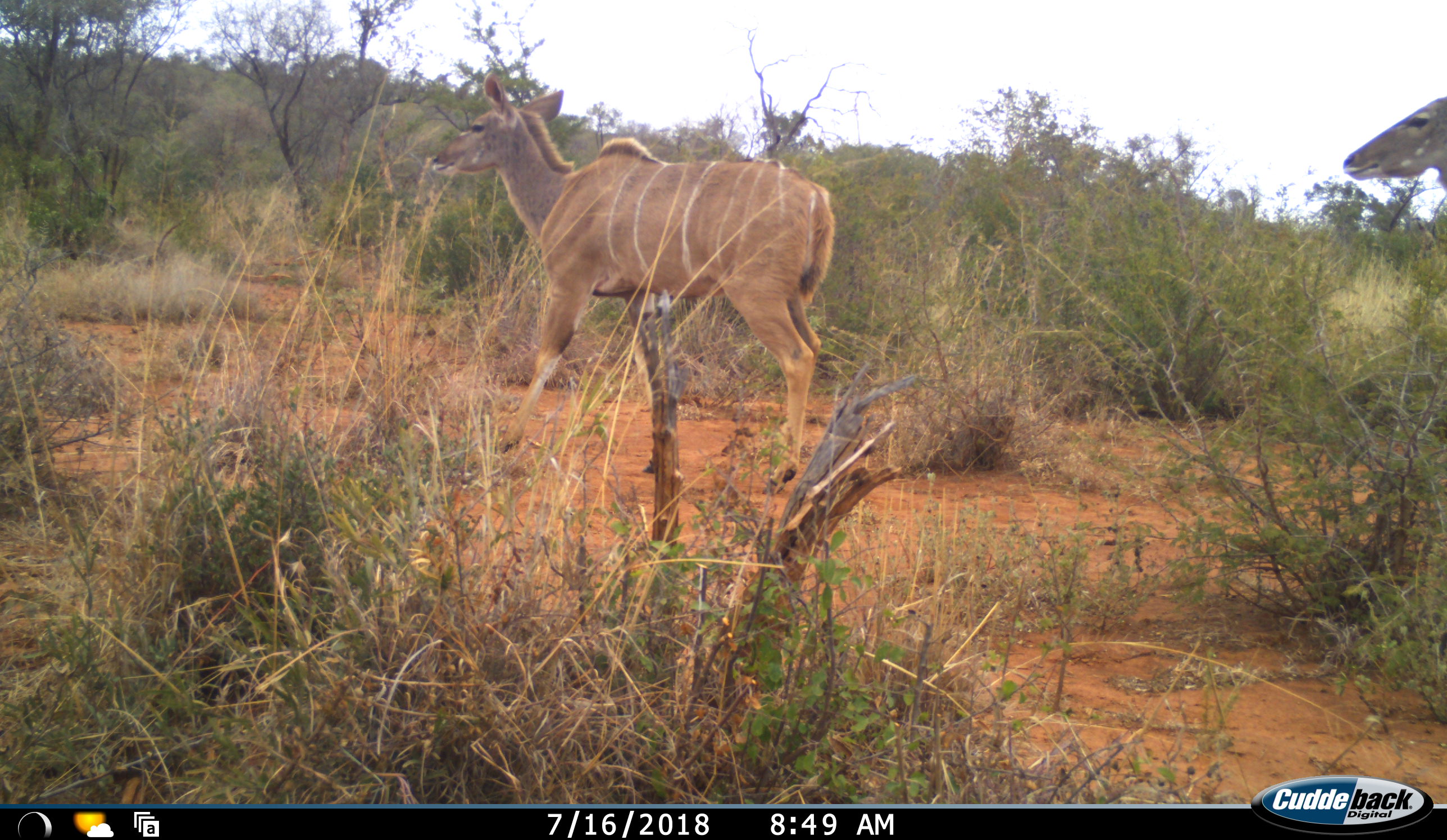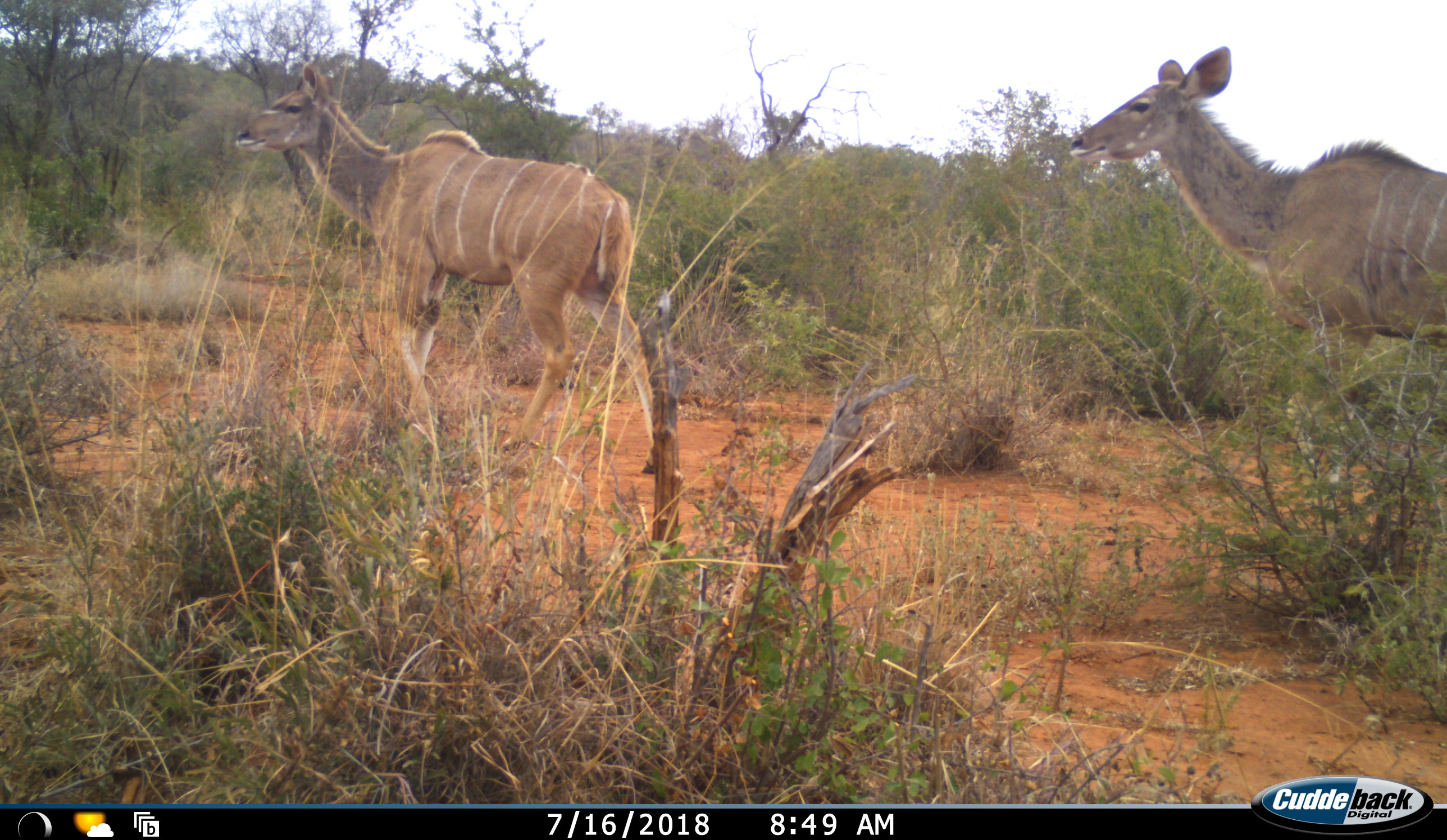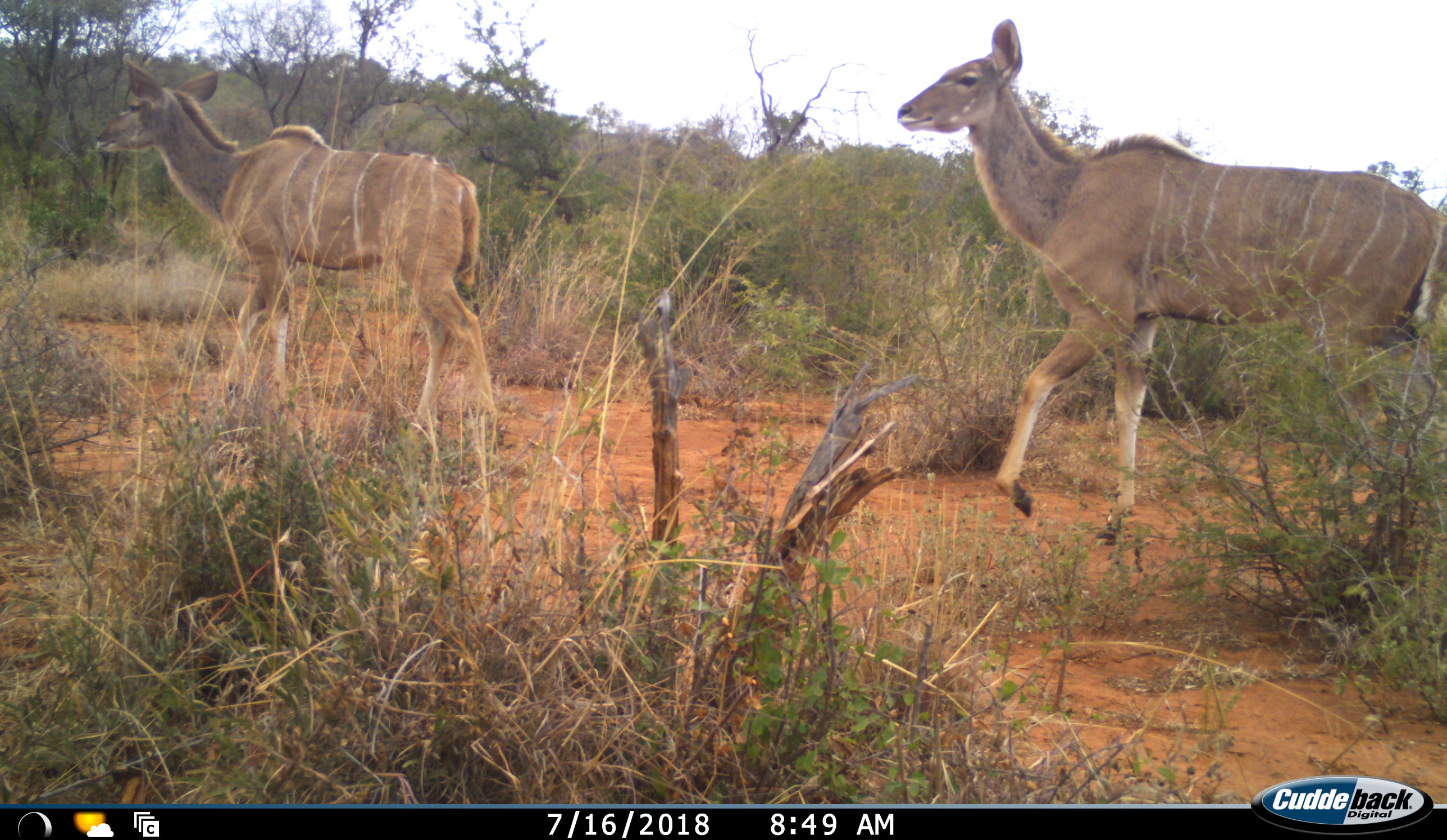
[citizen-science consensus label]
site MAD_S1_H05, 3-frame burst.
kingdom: Animalia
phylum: Chordata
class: Mammalia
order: Artiodactyla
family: Bovidae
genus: Tragelaphus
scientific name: Tragelaphus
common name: kudu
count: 2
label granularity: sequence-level